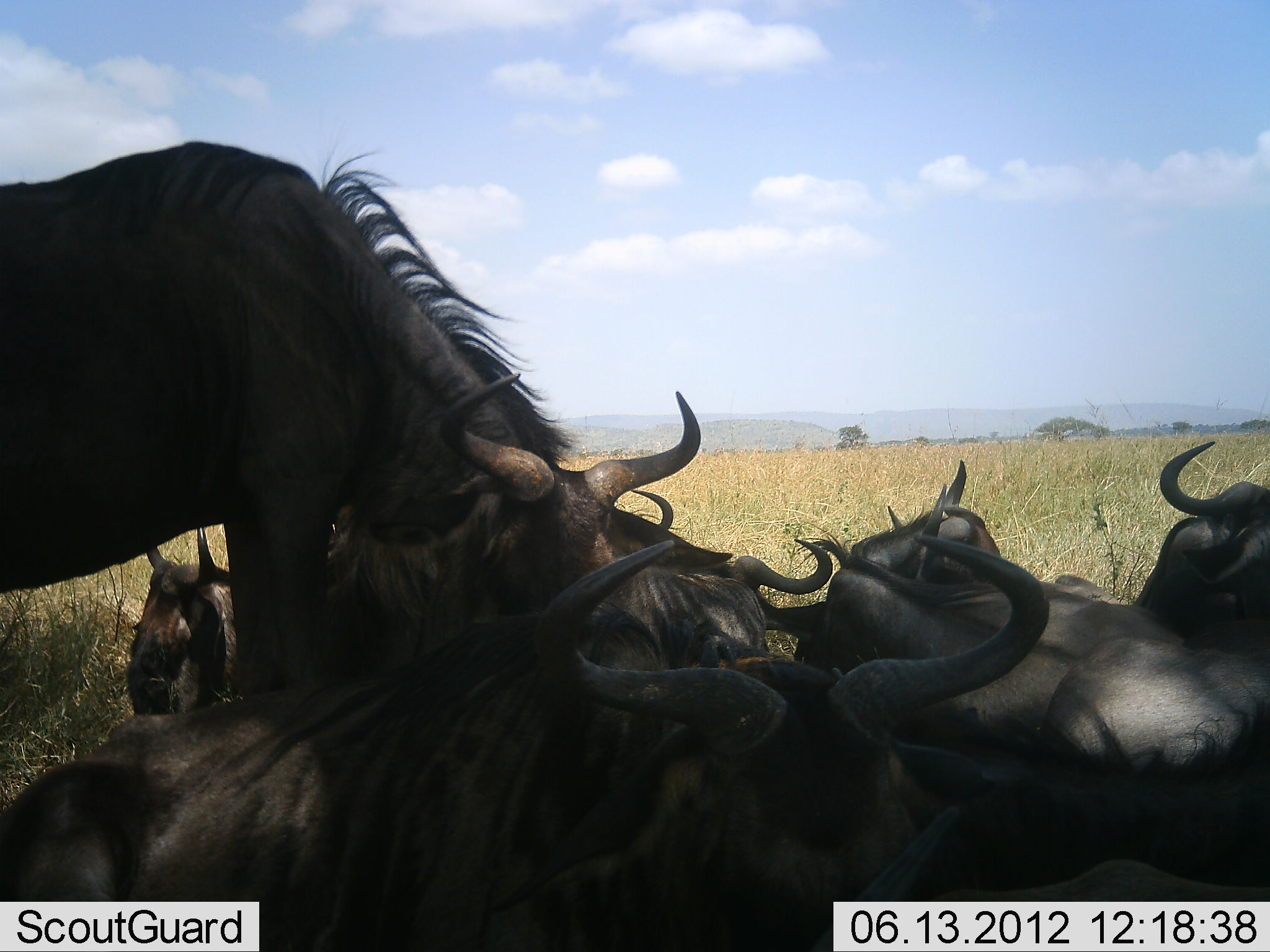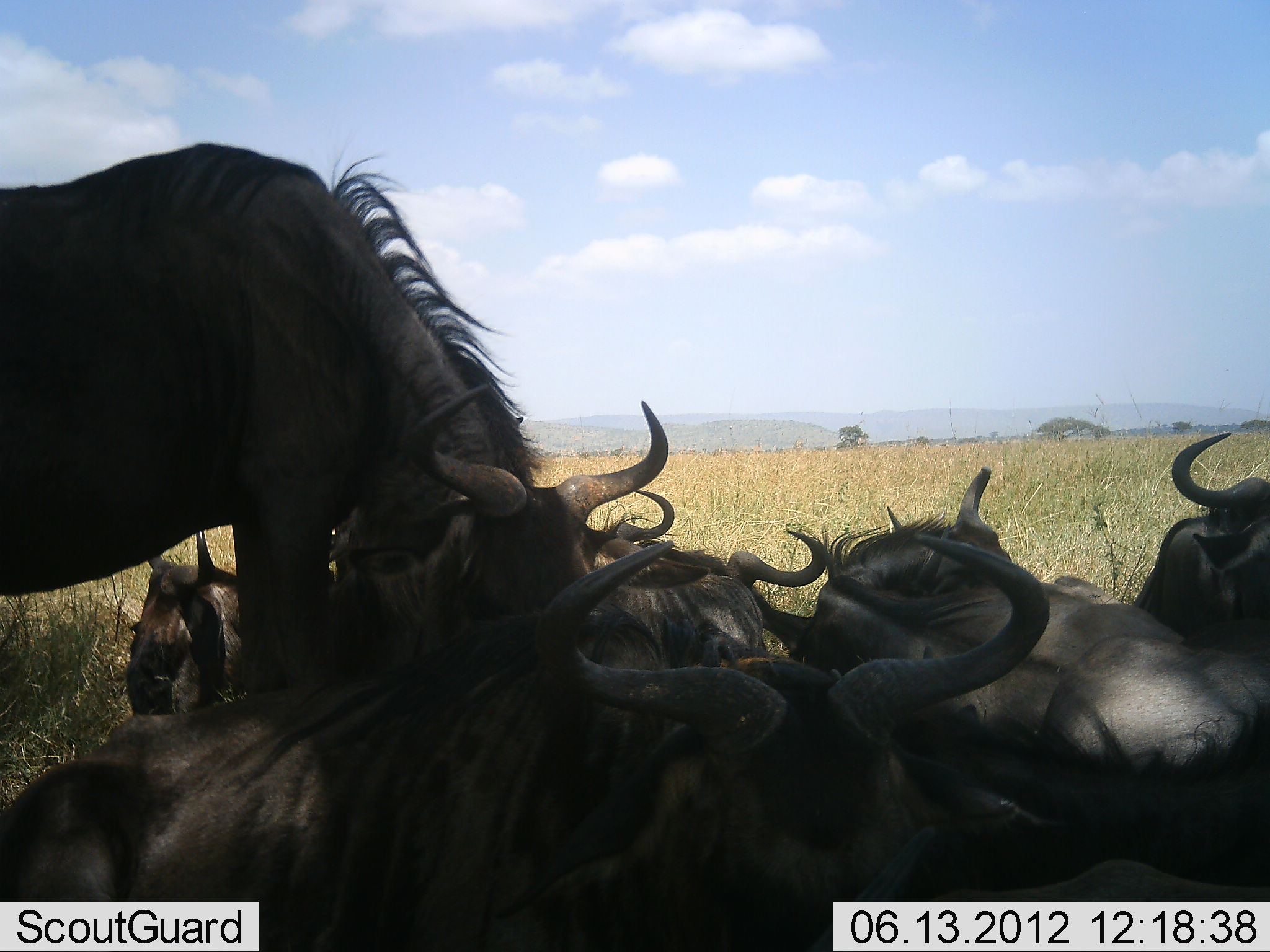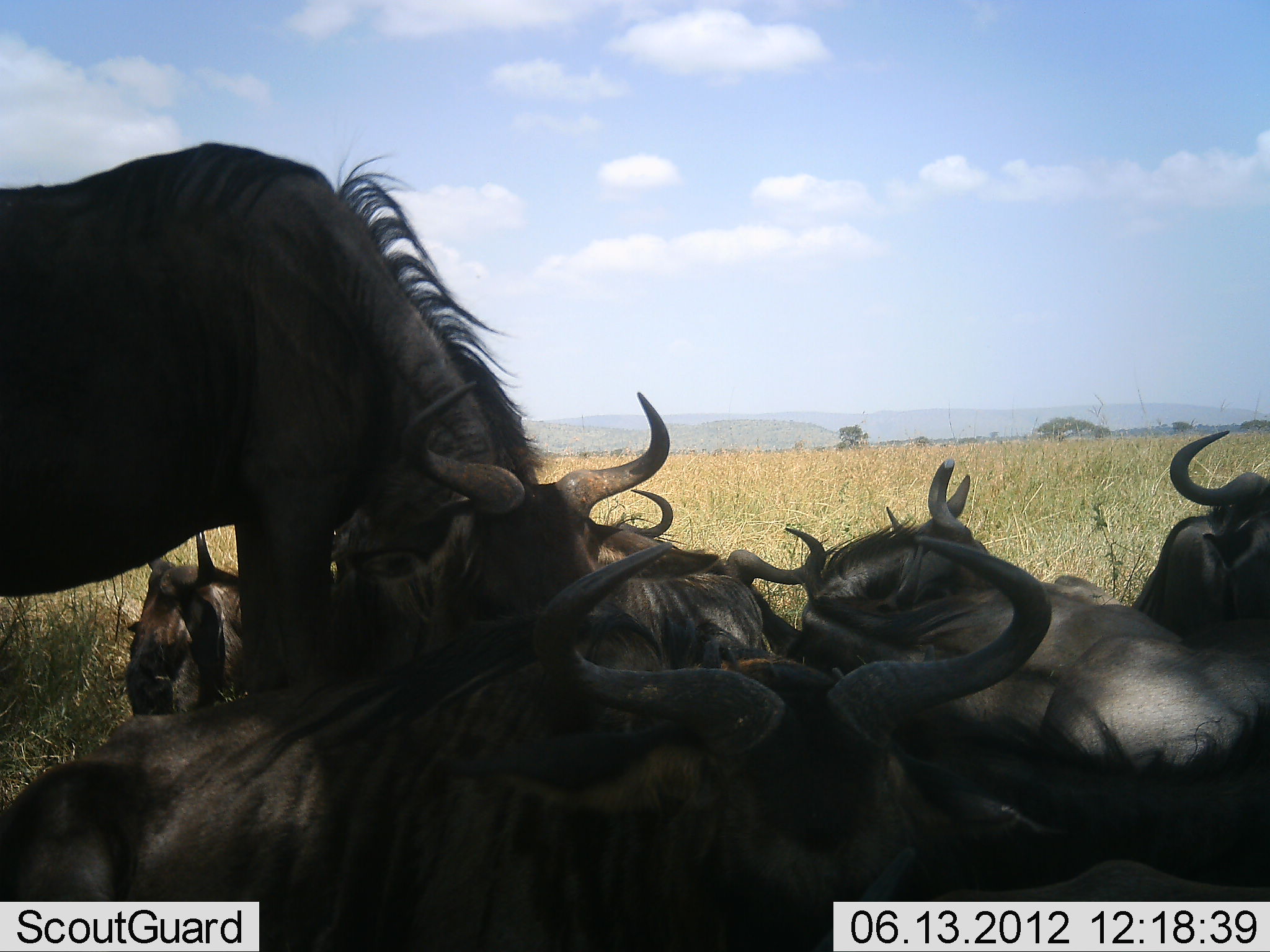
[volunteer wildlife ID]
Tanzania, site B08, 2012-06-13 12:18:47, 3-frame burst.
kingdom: Animalia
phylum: Chordata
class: Mammalia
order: Artiodactyla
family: Bovidae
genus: Connochaetes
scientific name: Connochaetes taurinus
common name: blue wildebeest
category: wildebeest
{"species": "wildebeest (blue wildebeest) (Connochaetes taurinus)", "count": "8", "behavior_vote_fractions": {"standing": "30%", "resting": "80%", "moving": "10%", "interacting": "30%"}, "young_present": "10%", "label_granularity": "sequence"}